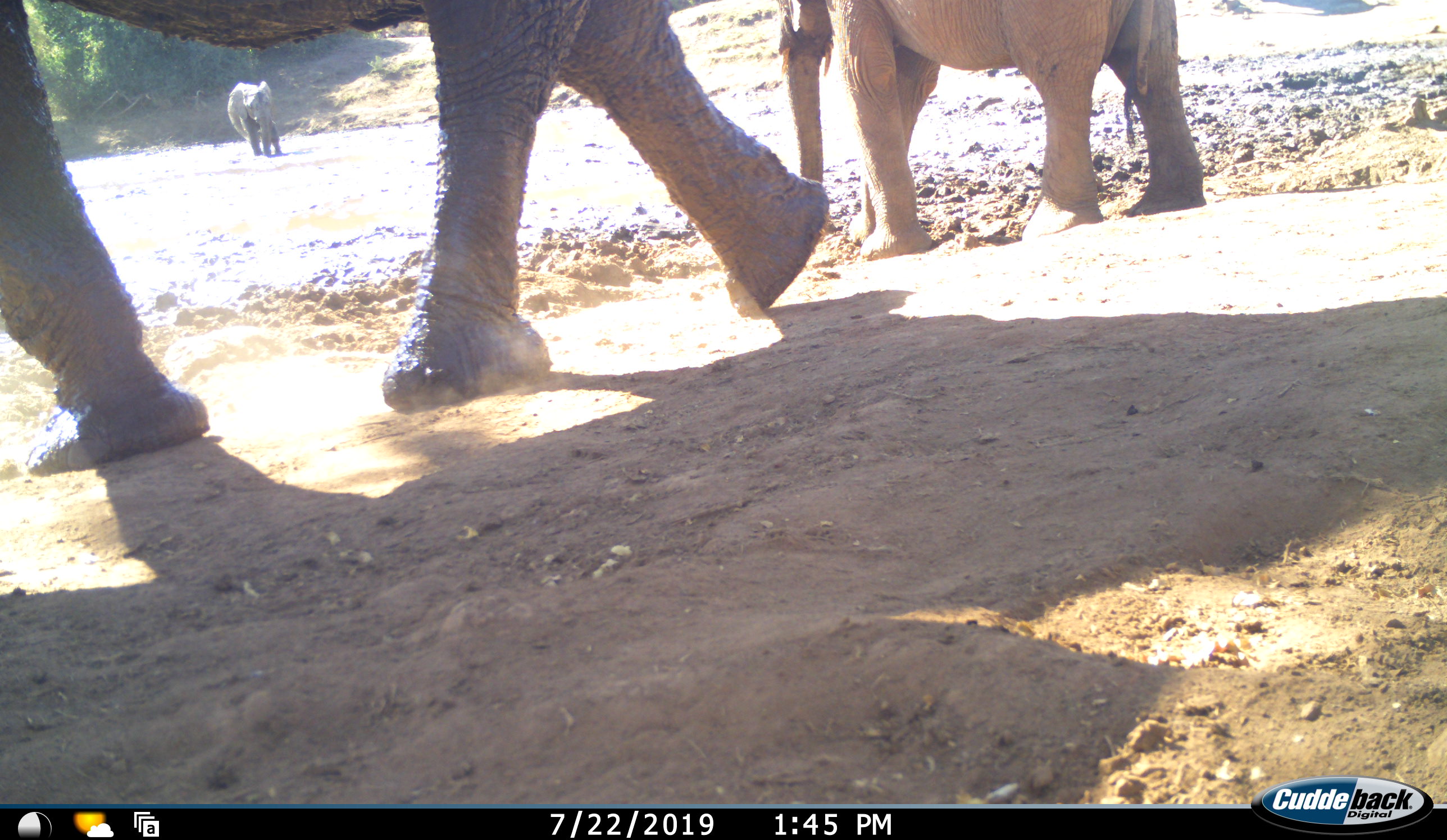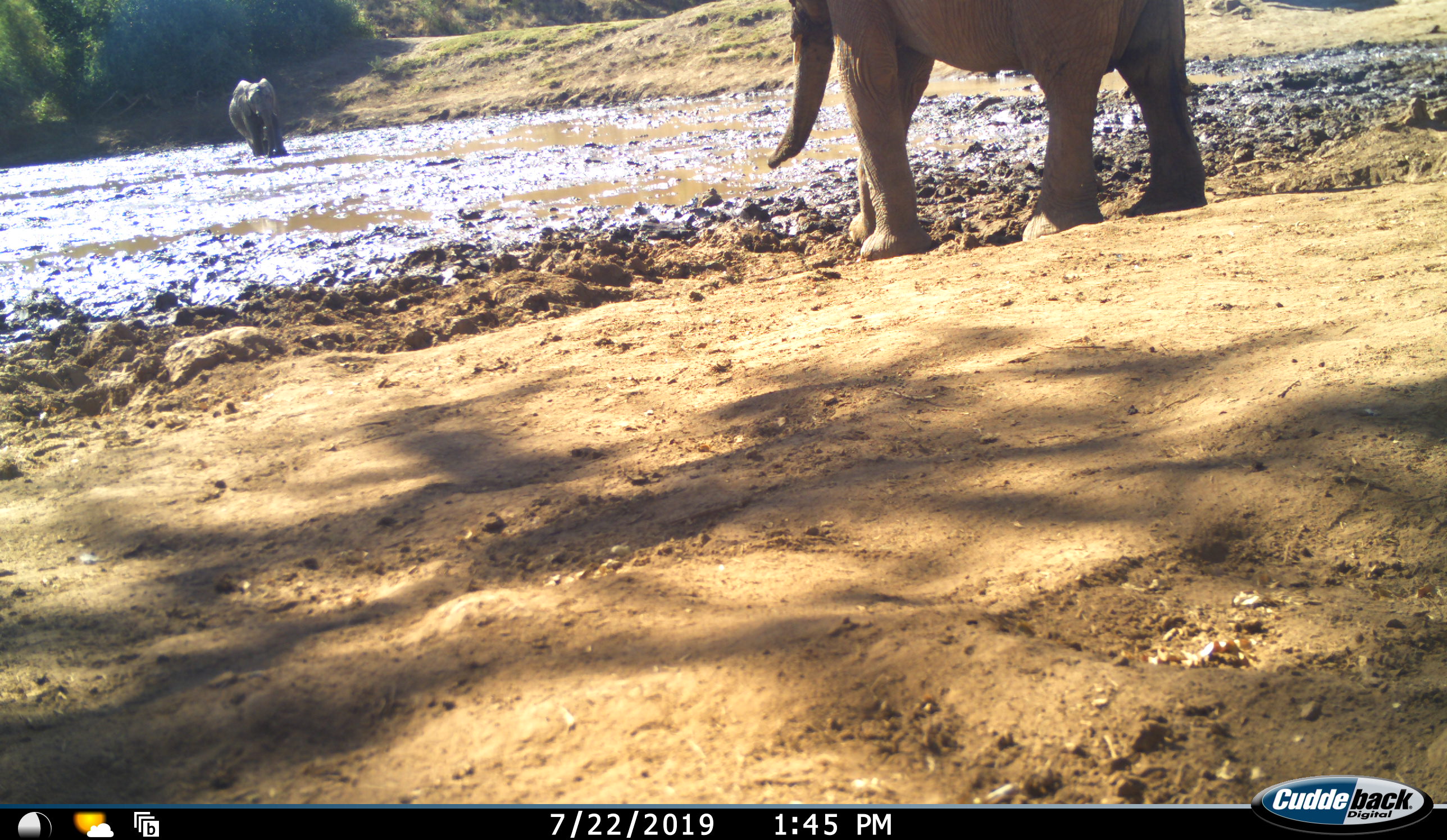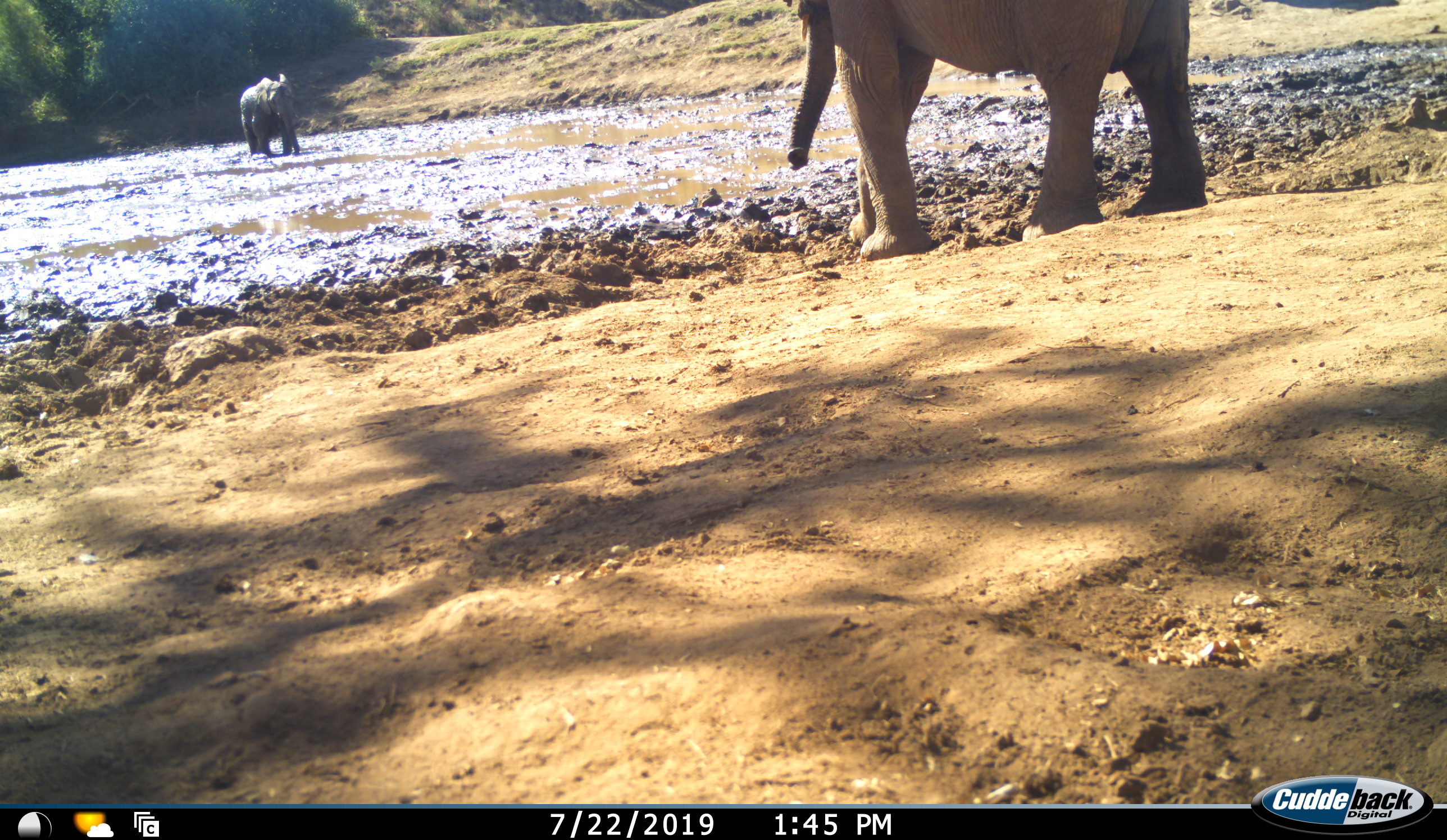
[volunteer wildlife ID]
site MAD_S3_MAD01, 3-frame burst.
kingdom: Animalia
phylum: Chordata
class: Mammalia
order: Proboscidea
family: Elephantidae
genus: Loxodonta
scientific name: Loxodonta africana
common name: african bush elephant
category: elephant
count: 3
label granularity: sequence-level